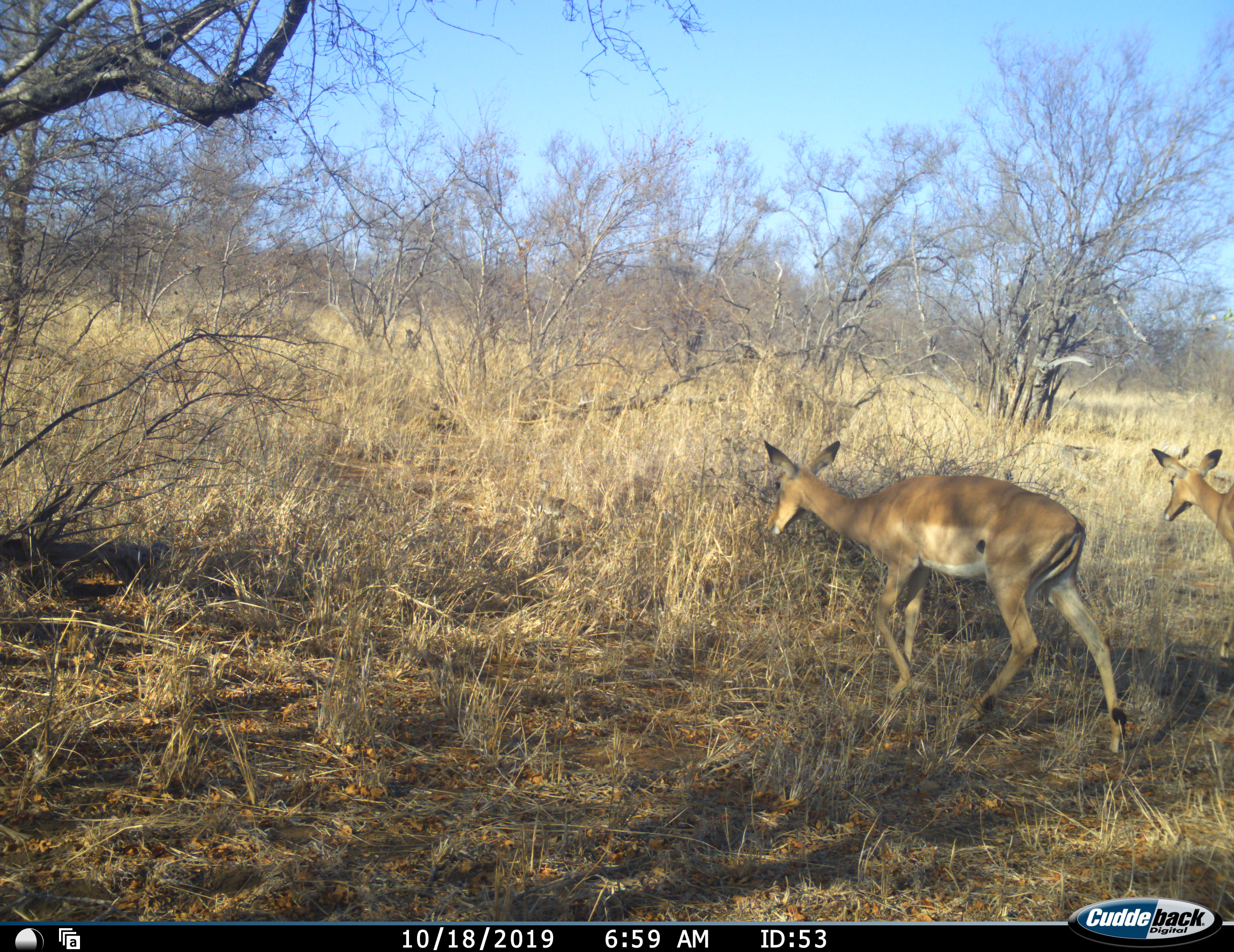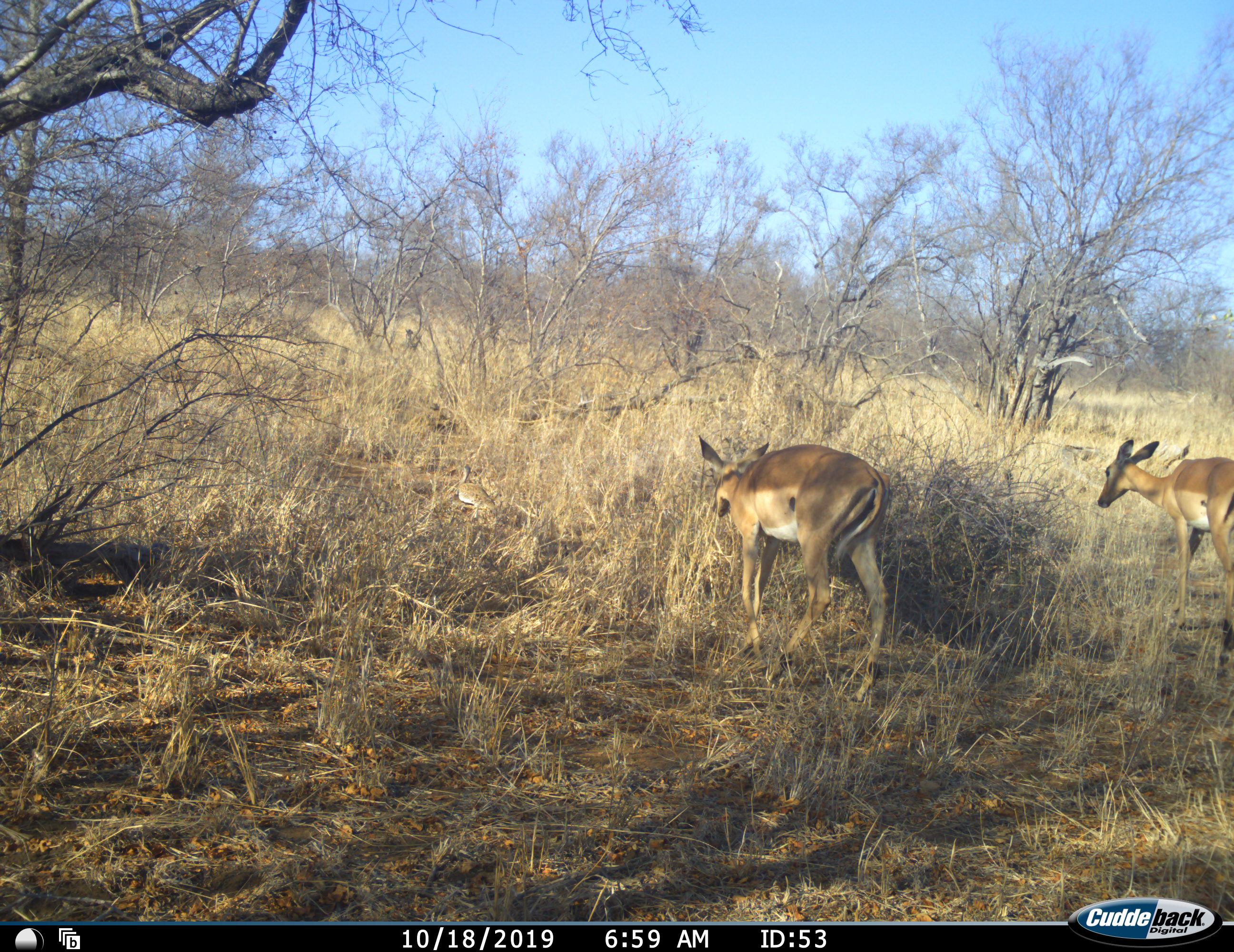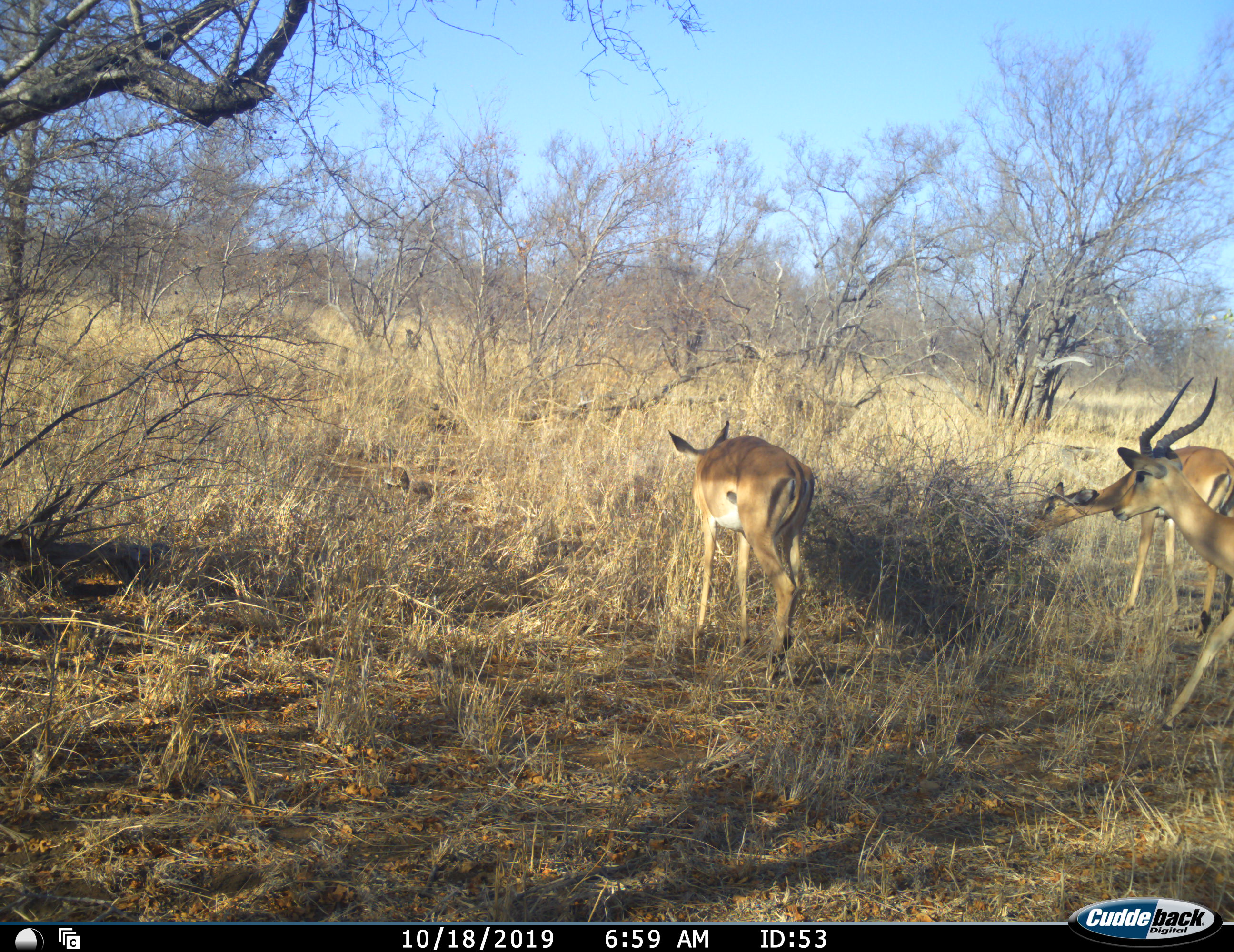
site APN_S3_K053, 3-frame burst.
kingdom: Animalia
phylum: Chordata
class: Aves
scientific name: Aves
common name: bird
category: birdother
Birdother (bird) (Aves), count 1. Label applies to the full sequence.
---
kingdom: Animalia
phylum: Chordata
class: Mammalia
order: Artiodactyla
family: Bovidae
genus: Aepyceros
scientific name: Aepyceros melampus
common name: impala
Impala (Aepyceros melampus), count 3. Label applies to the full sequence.